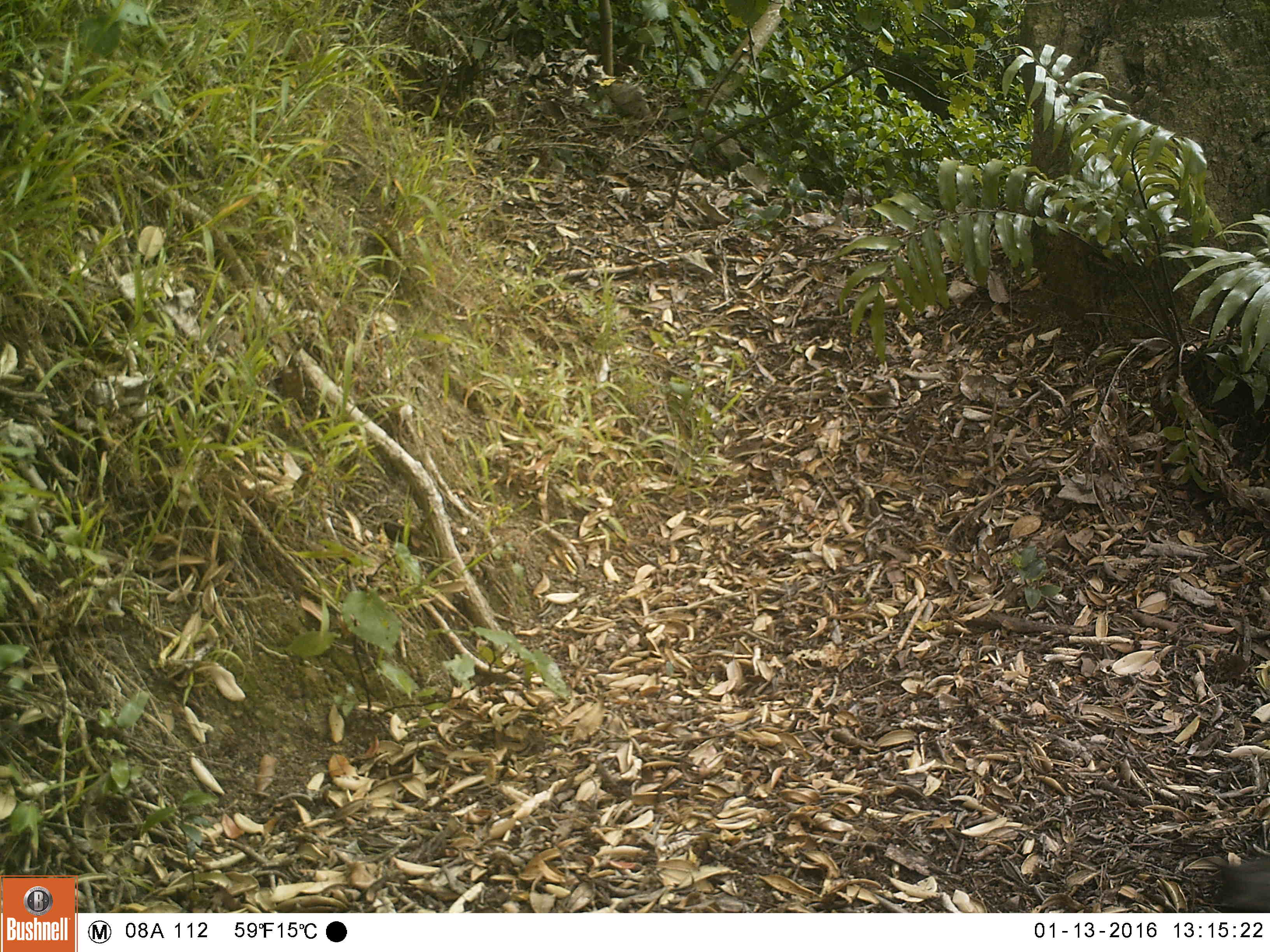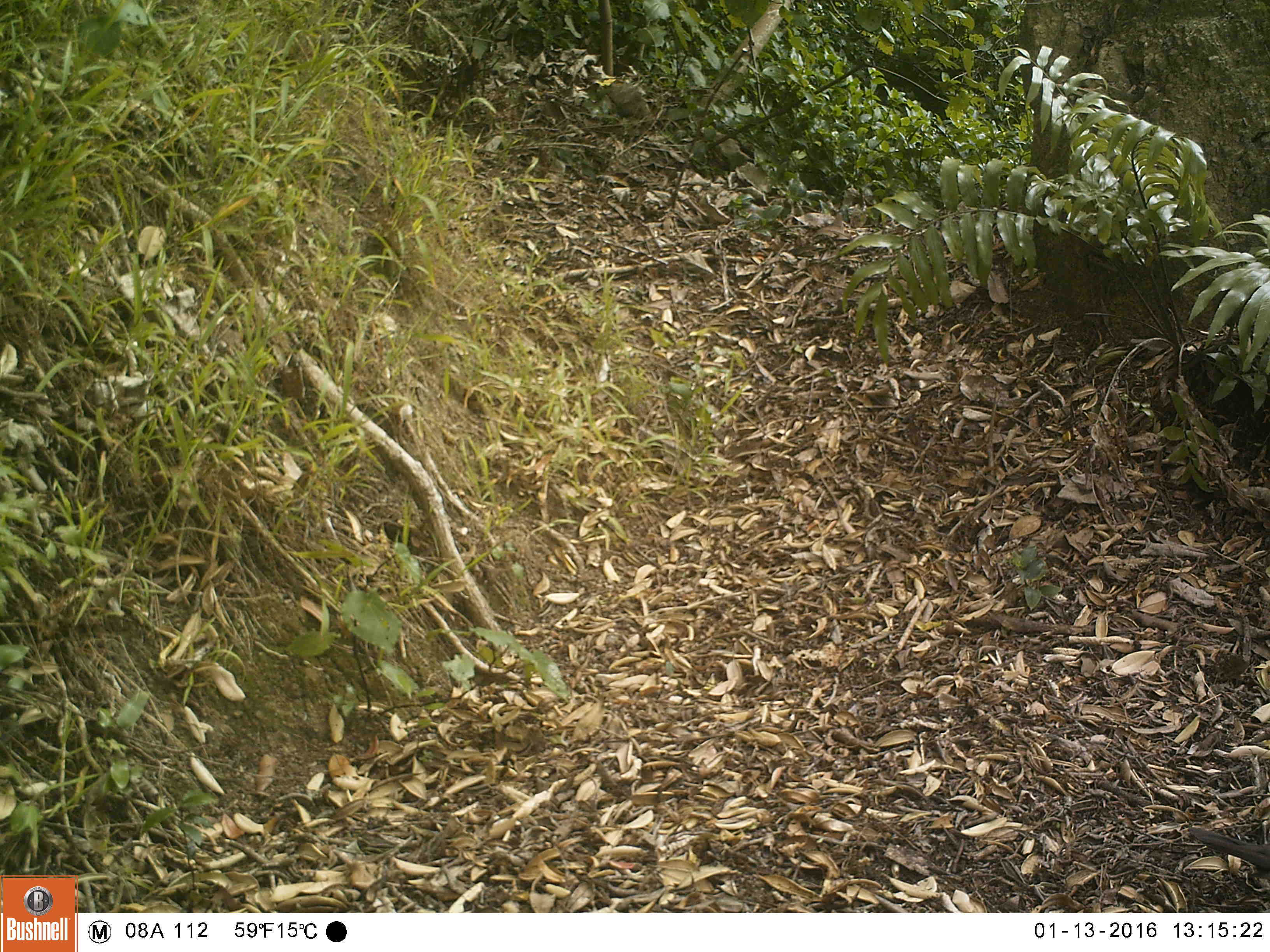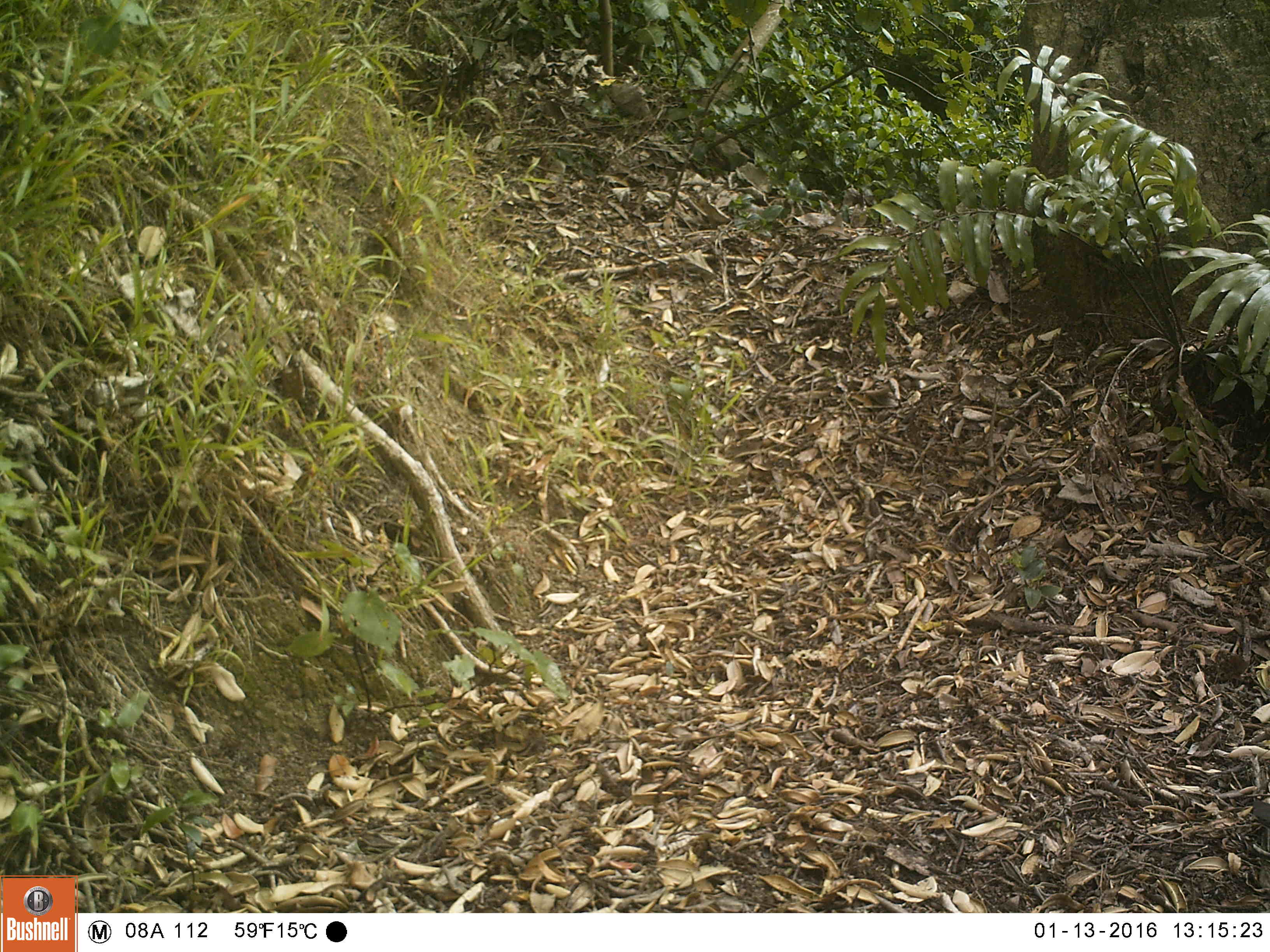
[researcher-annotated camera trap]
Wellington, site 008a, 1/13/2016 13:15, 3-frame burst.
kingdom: Animalia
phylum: Chordata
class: Aves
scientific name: Aves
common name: bird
Bird (Aves).